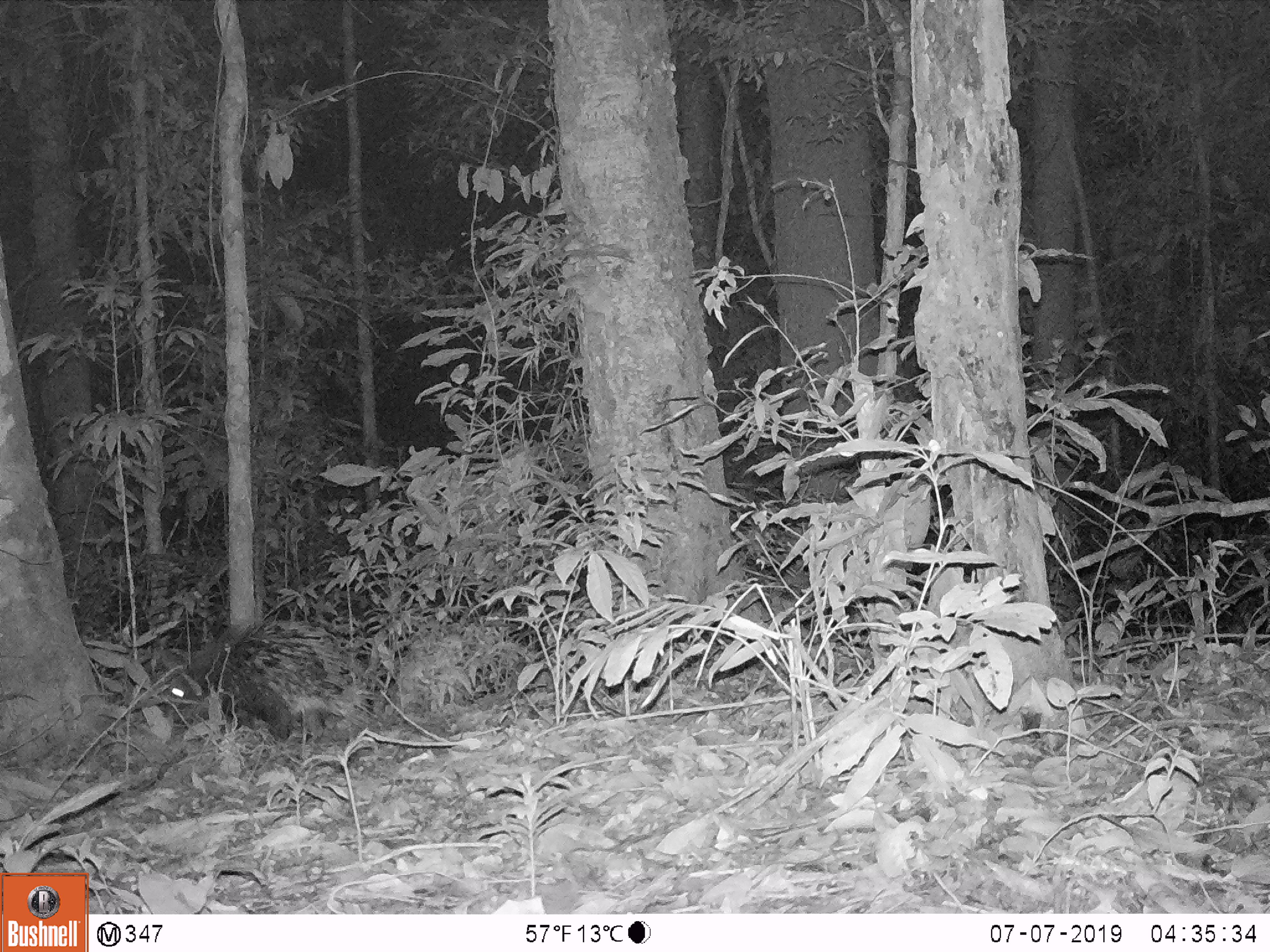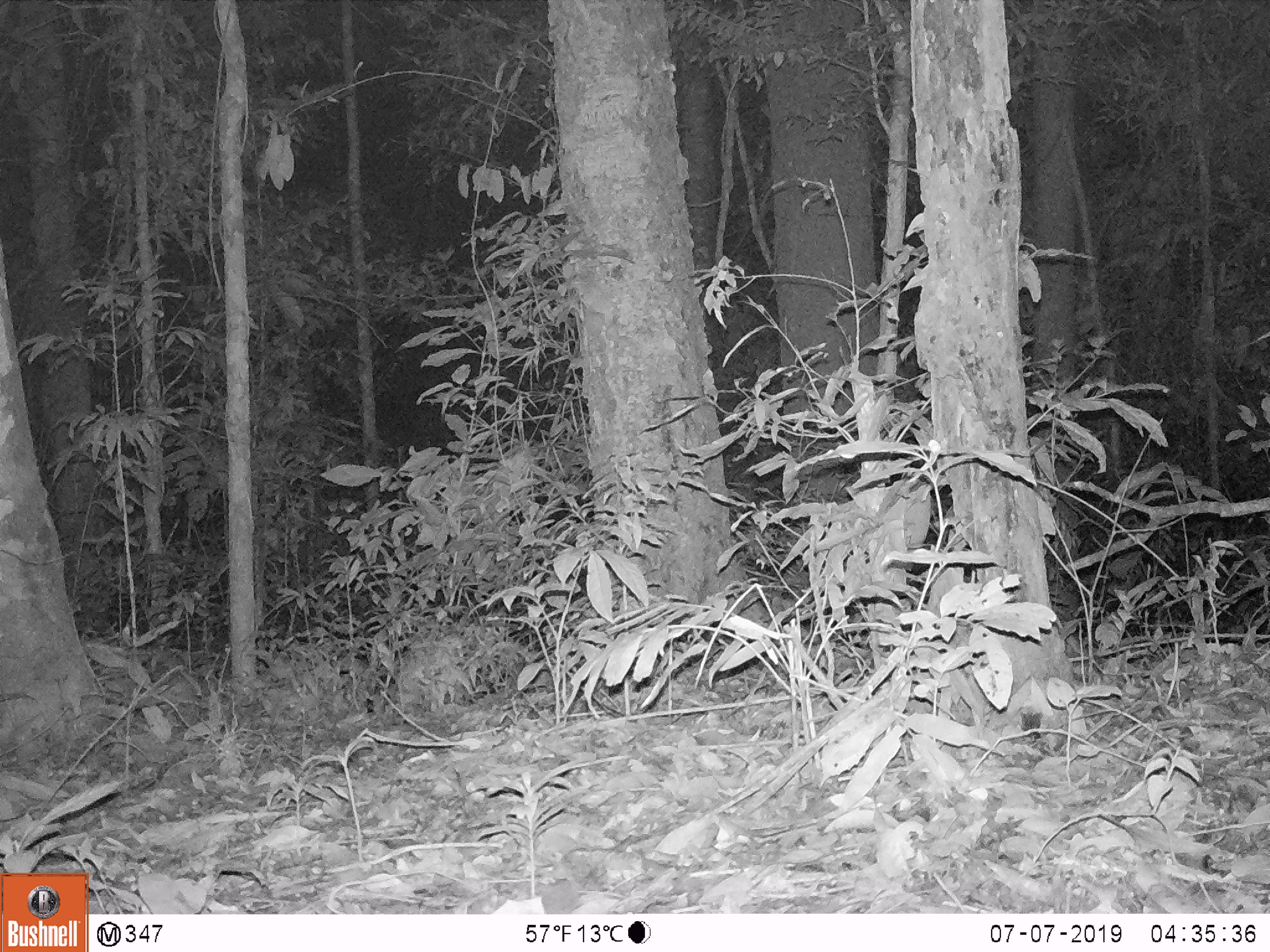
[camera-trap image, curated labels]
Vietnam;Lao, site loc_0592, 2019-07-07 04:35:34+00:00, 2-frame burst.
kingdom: Animalia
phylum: Chordata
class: Mammalia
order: Rodentia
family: Hystricidae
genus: Hystrix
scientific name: Hystrix brachyura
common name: malayan porcupine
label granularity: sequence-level